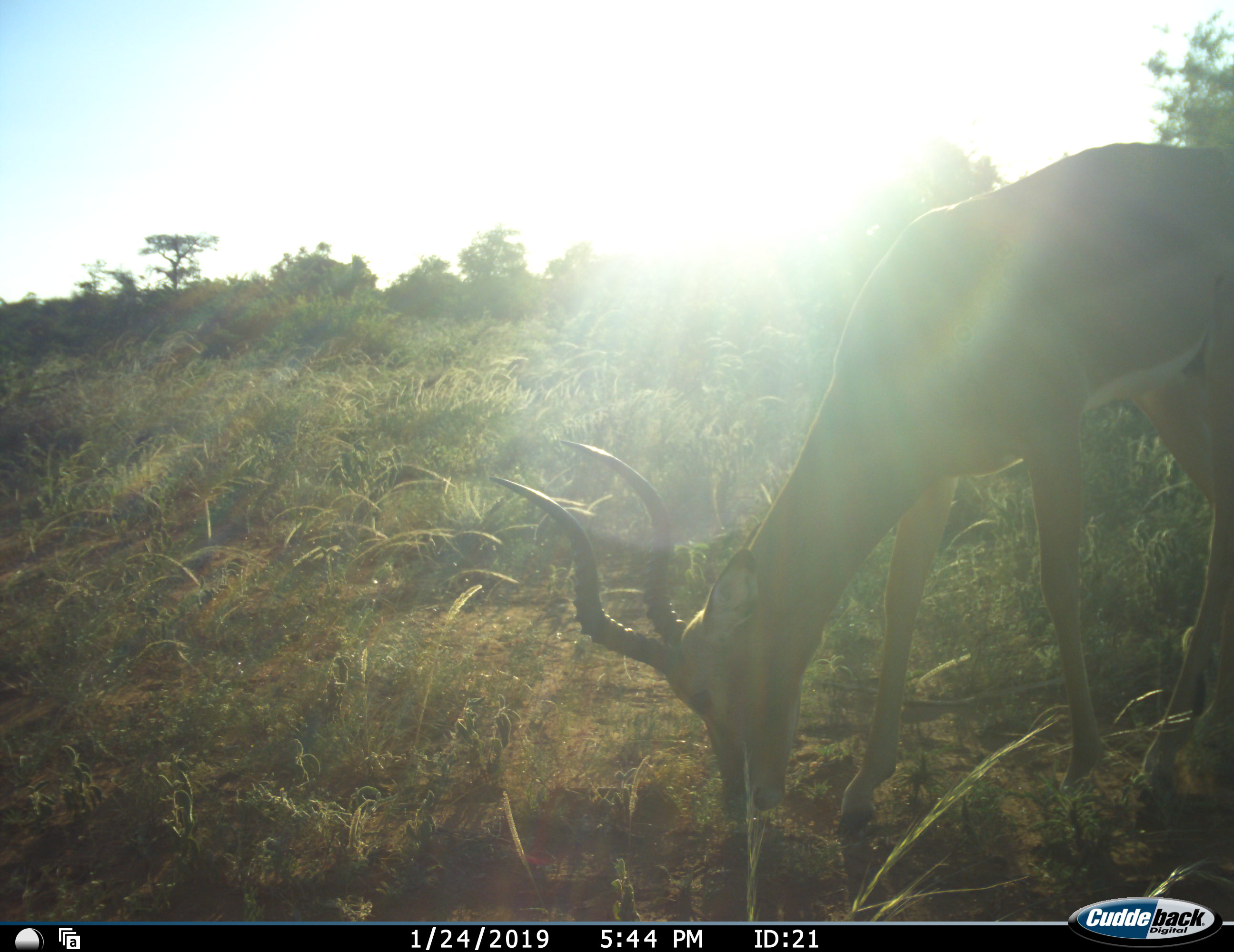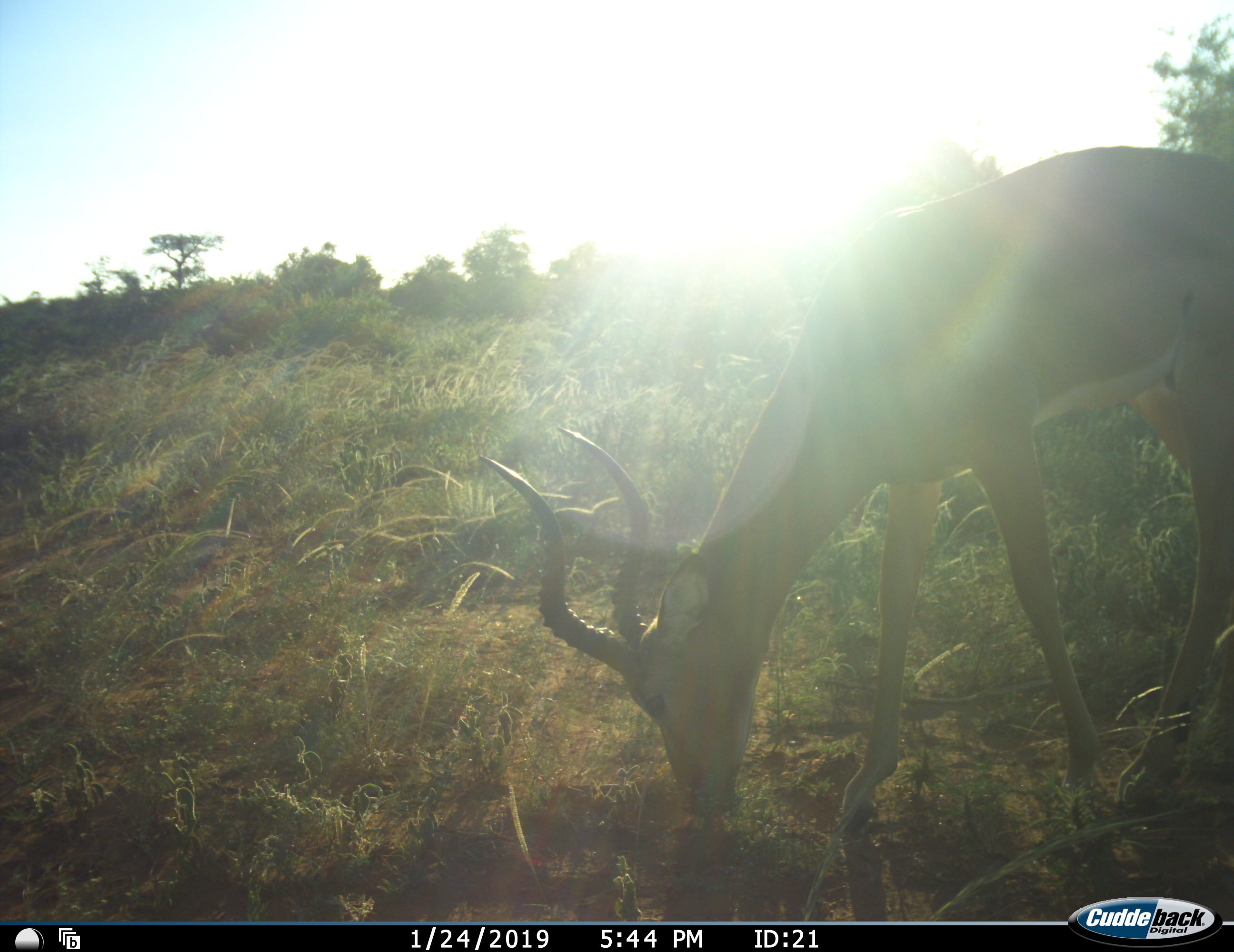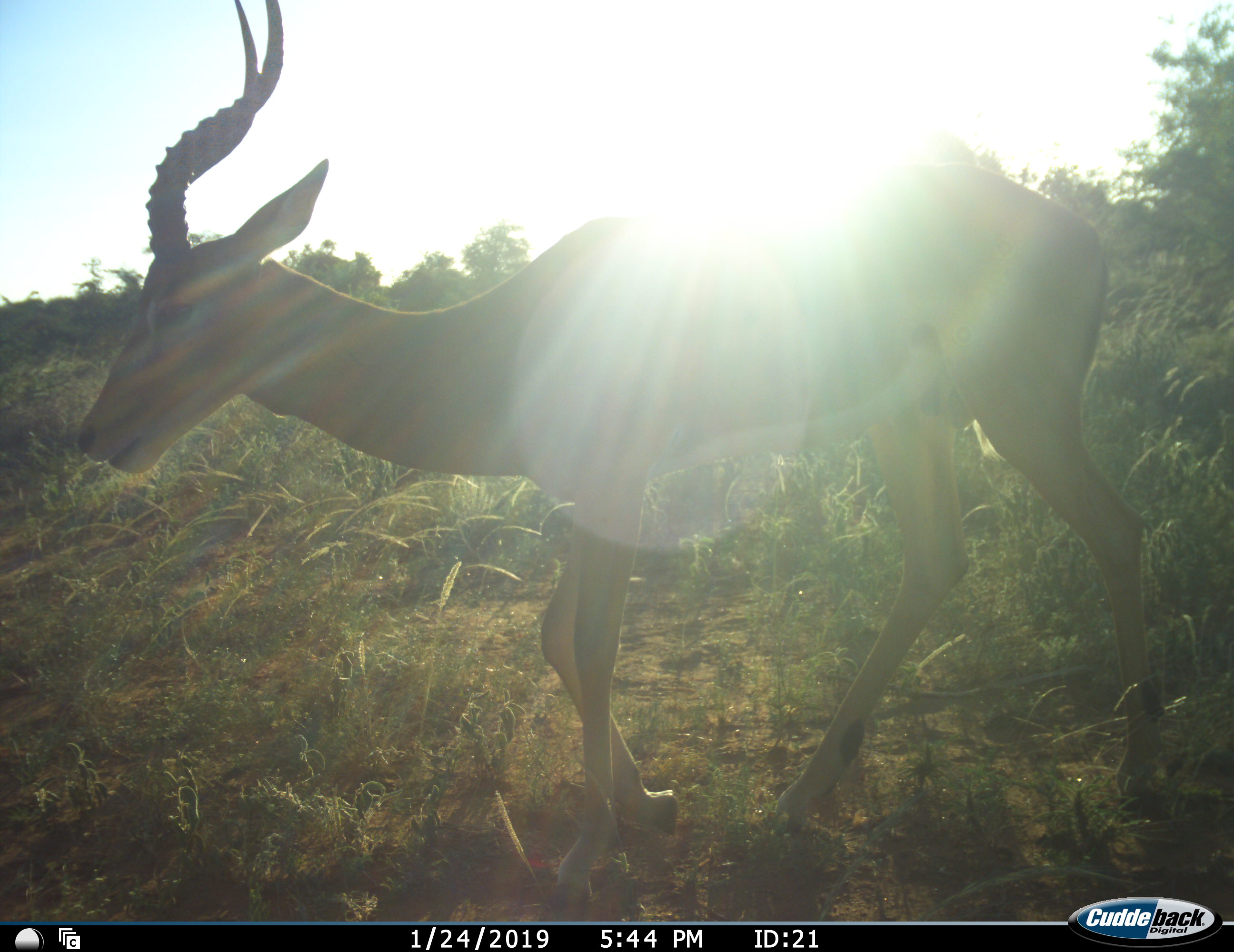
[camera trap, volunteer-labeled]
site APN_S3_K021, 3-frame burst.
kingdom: Animalia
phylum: Chordata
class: Mammalia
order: Artiodactyla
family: Bovidae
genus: Aepyceros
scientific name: Aepyceros melampus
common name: impala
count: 1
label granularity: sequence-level